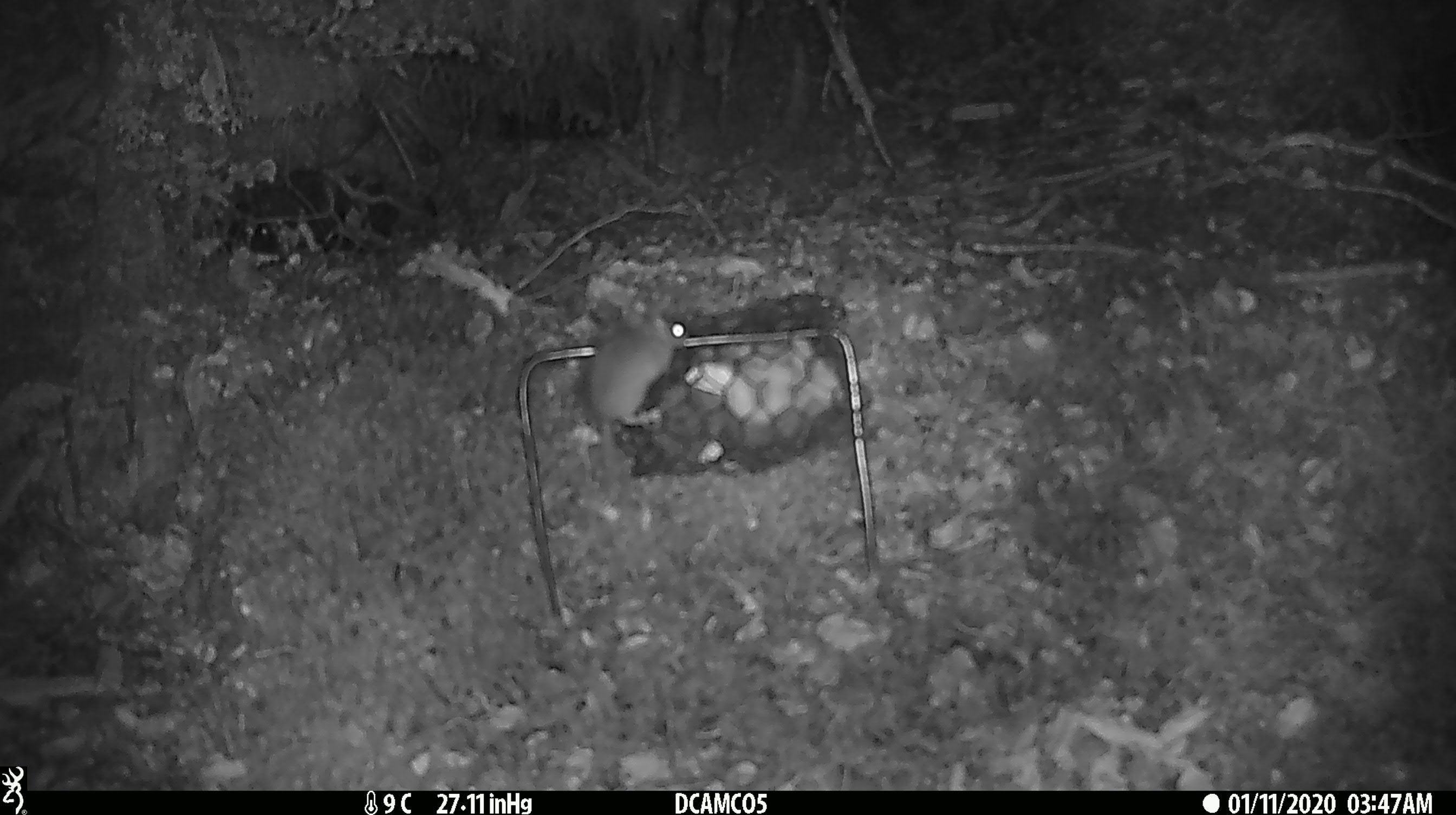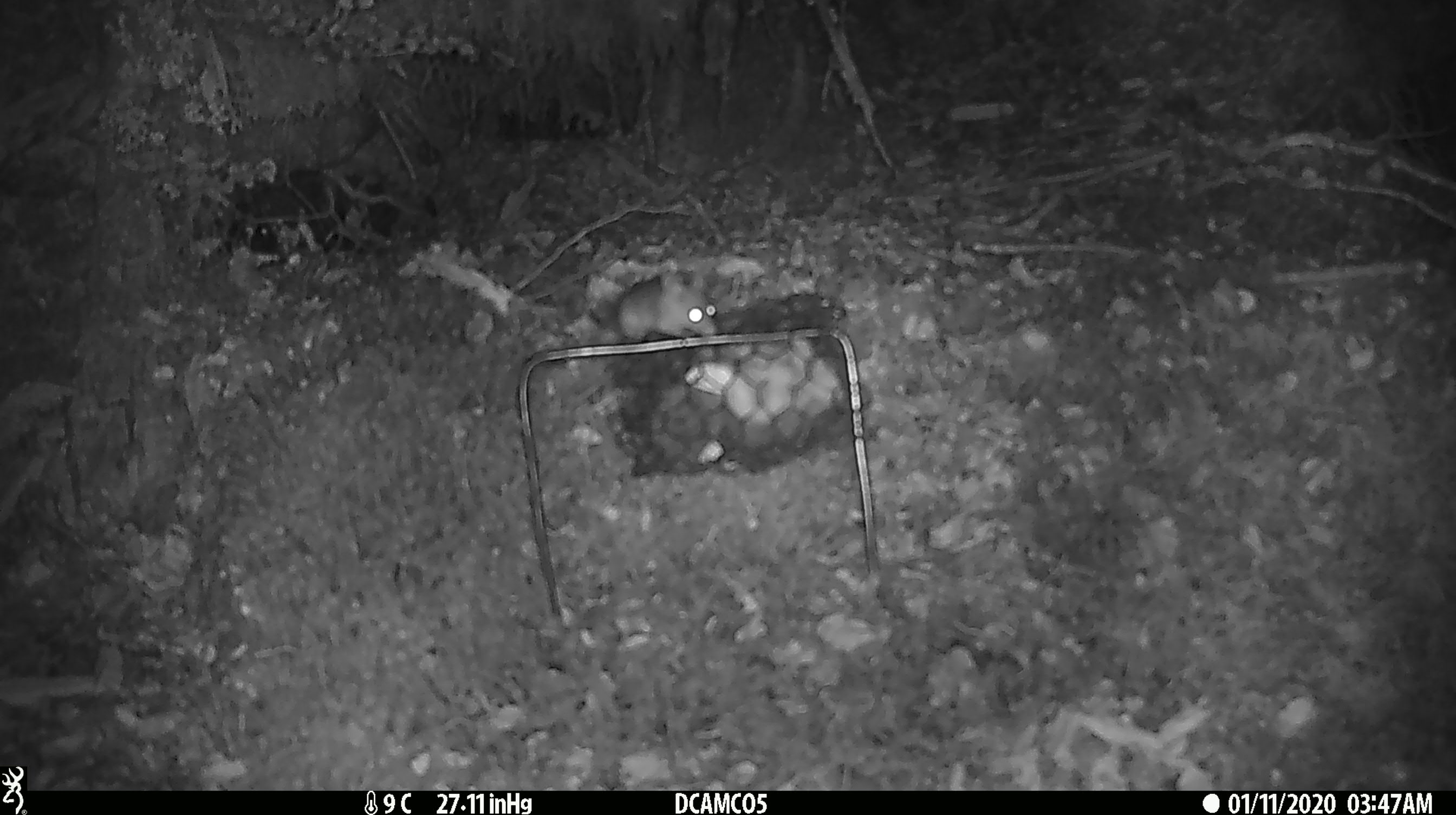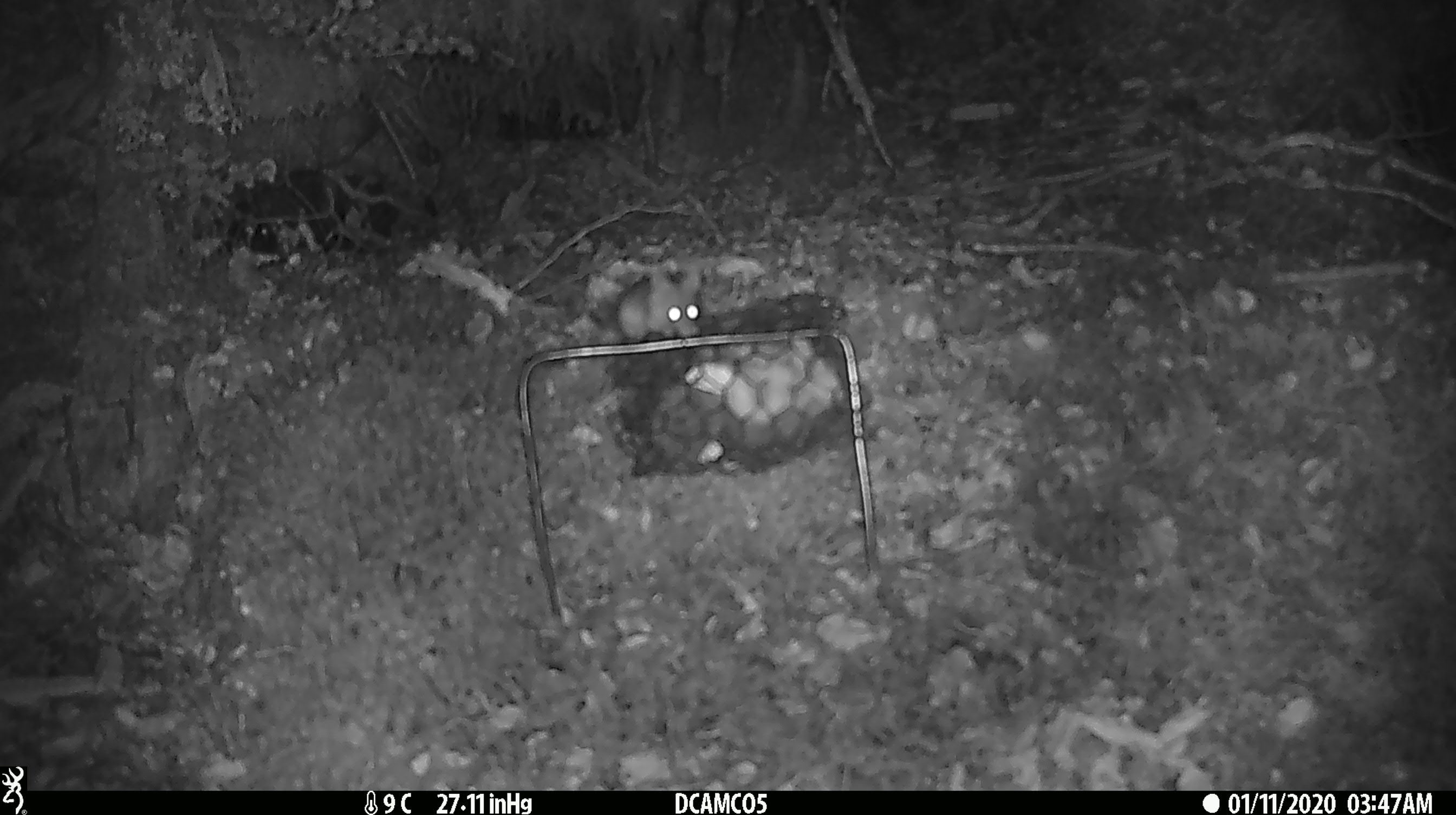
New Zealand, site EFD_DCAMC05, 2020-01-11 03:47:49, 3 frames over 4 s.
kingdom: Animalia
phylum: Chordata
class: Mammalia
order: Rodentia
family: Muridae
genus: Mus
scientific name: Mus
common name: mouse